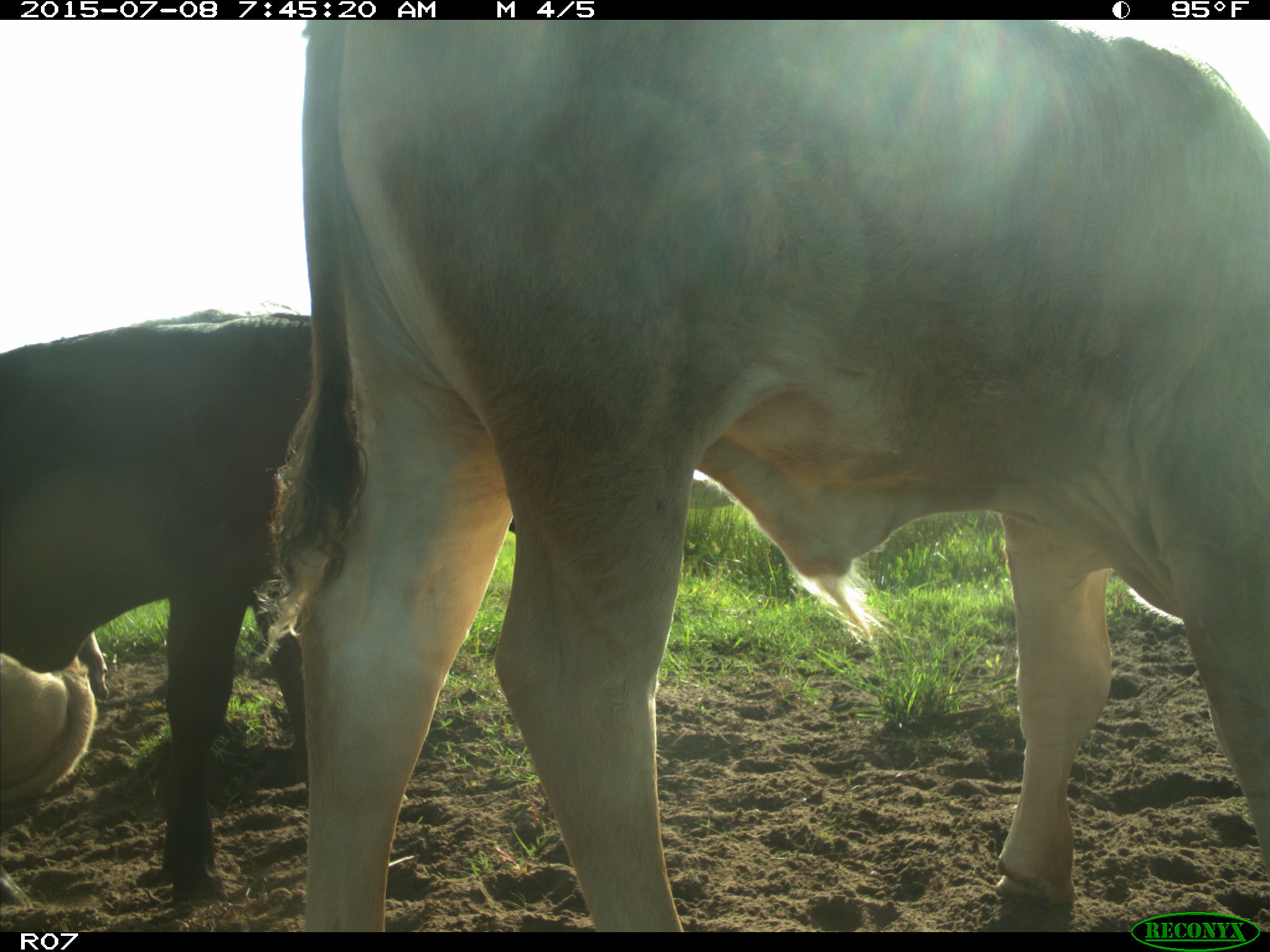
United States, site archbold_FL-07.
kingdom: Animalia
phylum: Chordata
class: Mammalia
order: Artiodactyla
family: Bovidae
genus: Bos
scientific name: Bos taurus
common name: domestic cow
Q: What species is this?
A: Bos taurus (domestic cow).